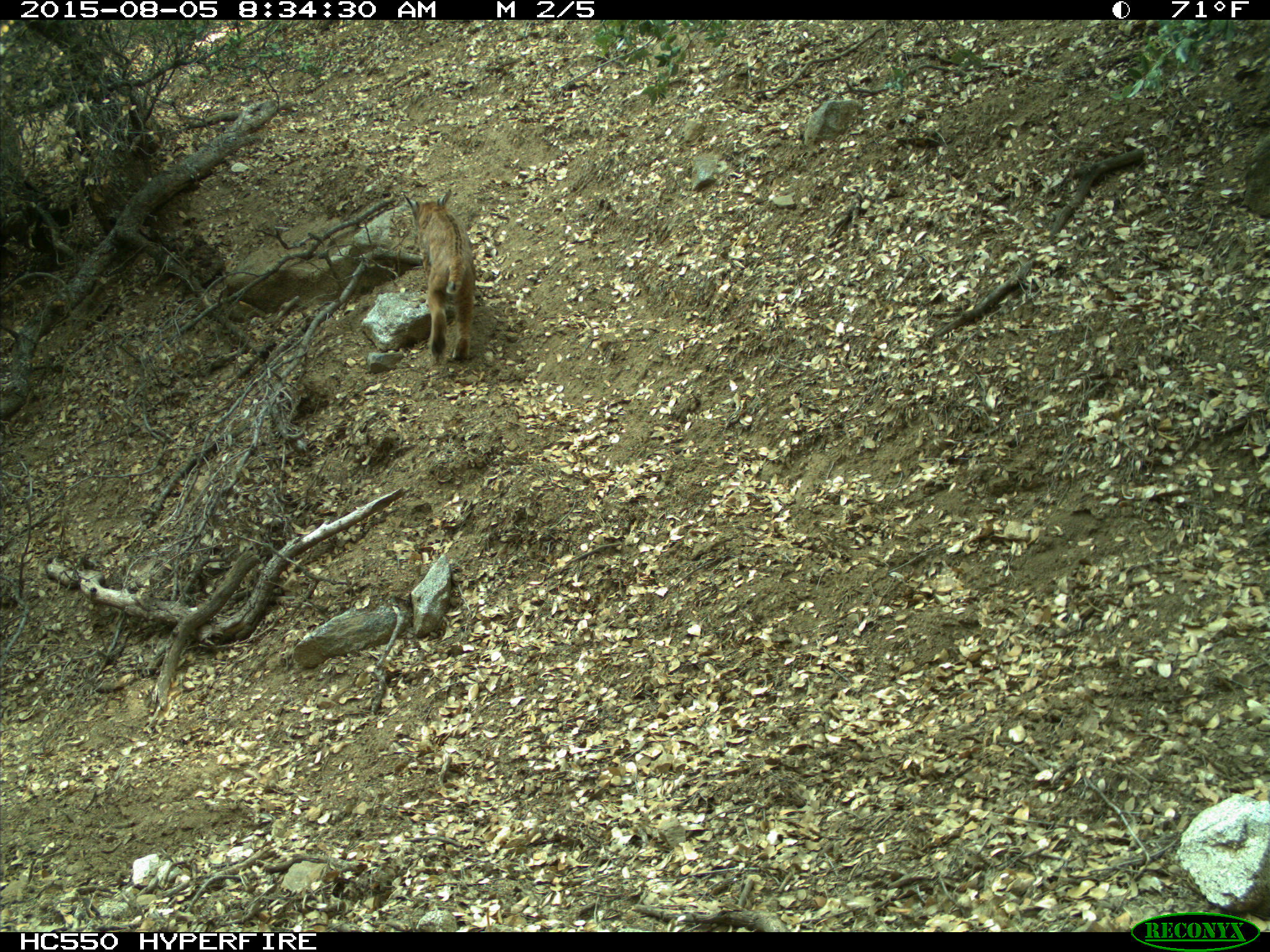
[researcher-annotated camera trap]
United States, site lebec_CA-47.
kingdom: Animalia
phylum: Chordata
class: Mammalia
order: Carnivora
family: Felidae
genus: Lynx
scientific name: Lynx rufus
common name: bobcat